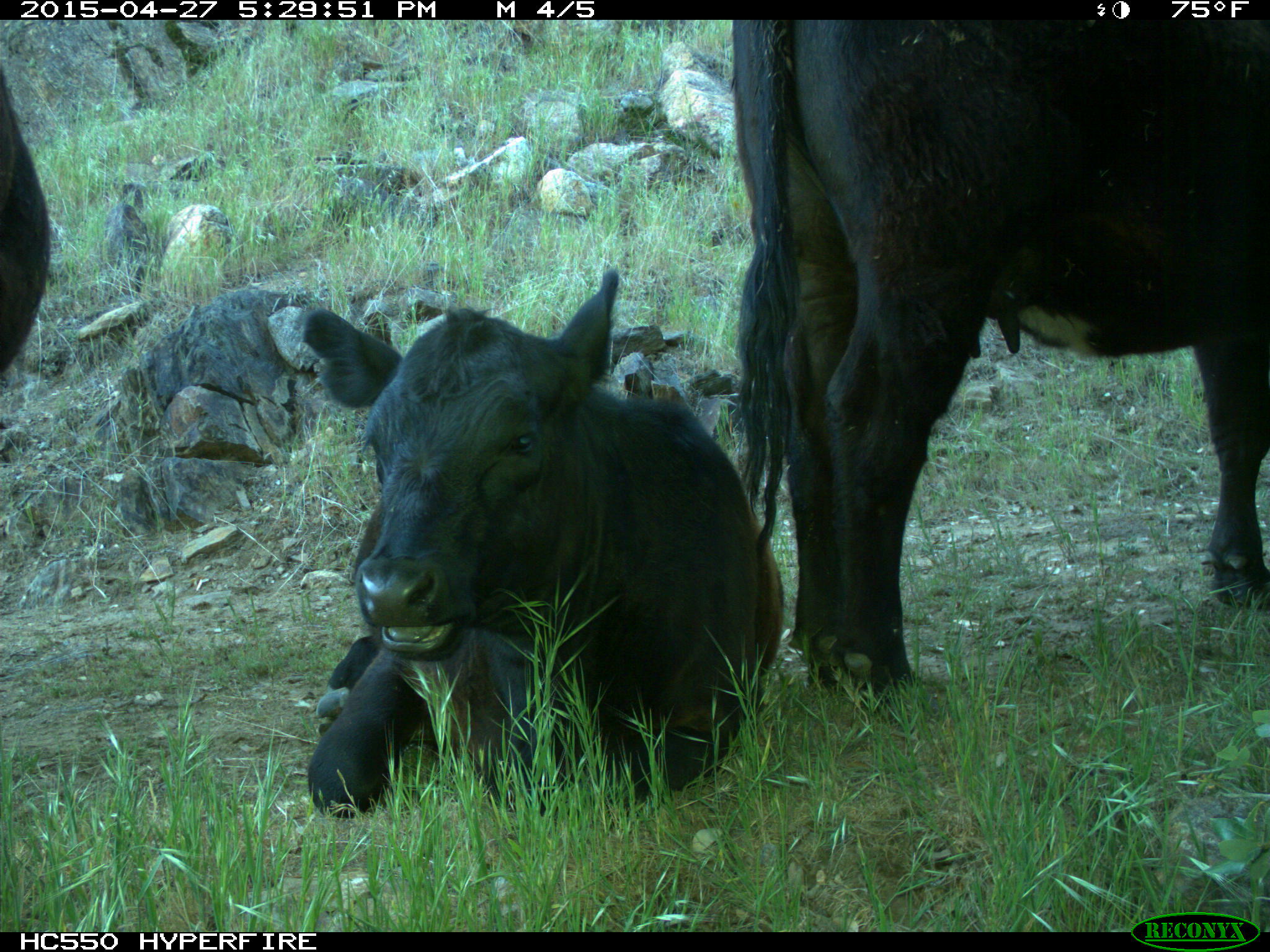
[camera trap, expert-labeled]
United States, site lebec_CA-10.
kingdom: Animalia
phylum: Chordata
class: Mammalia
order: Artiodactyla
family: Bovidae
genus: Bos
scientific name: Bos taurus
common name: domestic cow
Bos taurus (domestic cow).